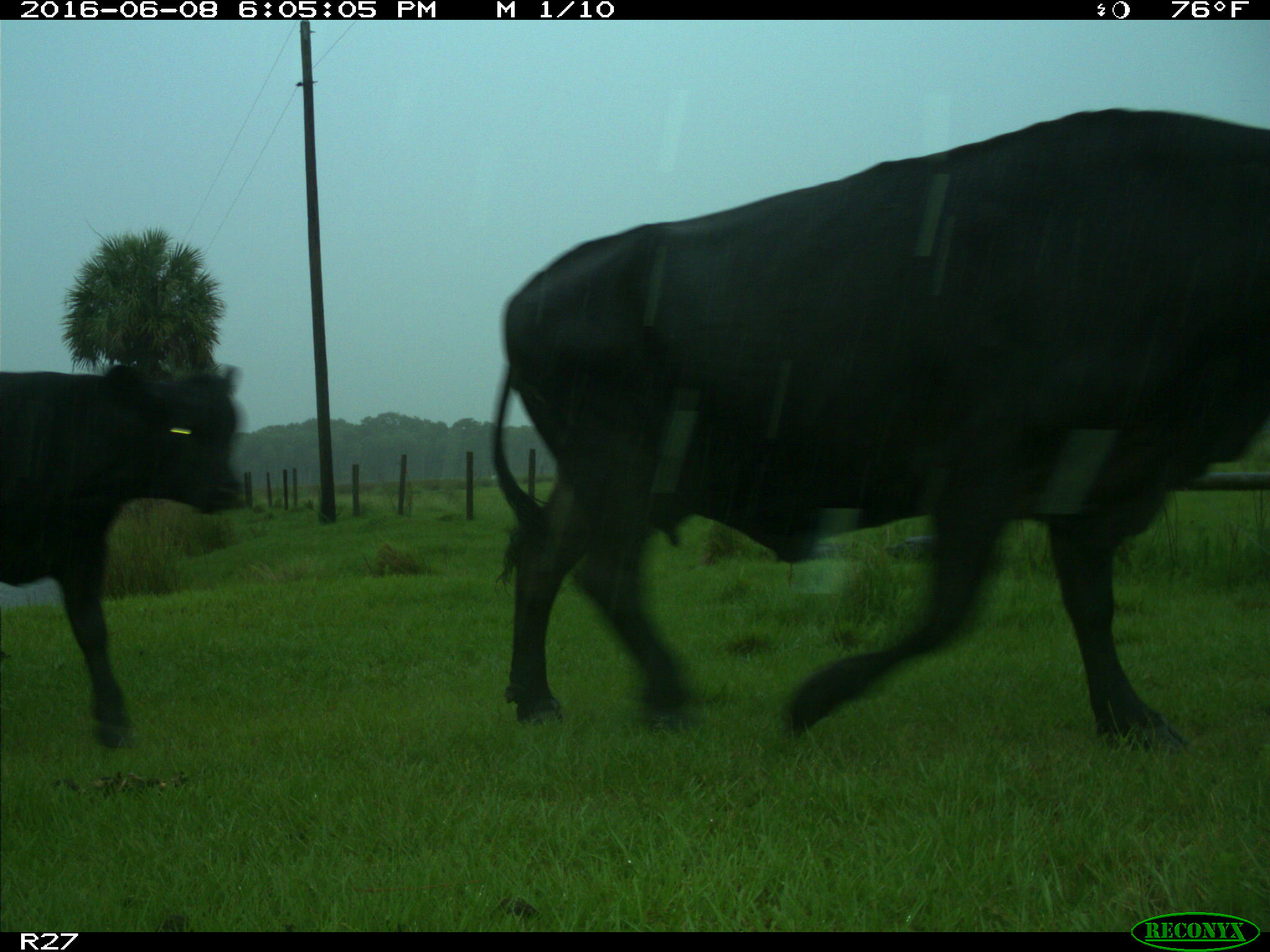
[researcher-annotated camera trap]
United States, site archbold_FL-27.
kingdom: Animalia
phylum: Chordata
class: Mammalia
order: Artiodactyla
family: Bovidae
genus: Bos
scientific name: Bos taurus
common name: domestic cow